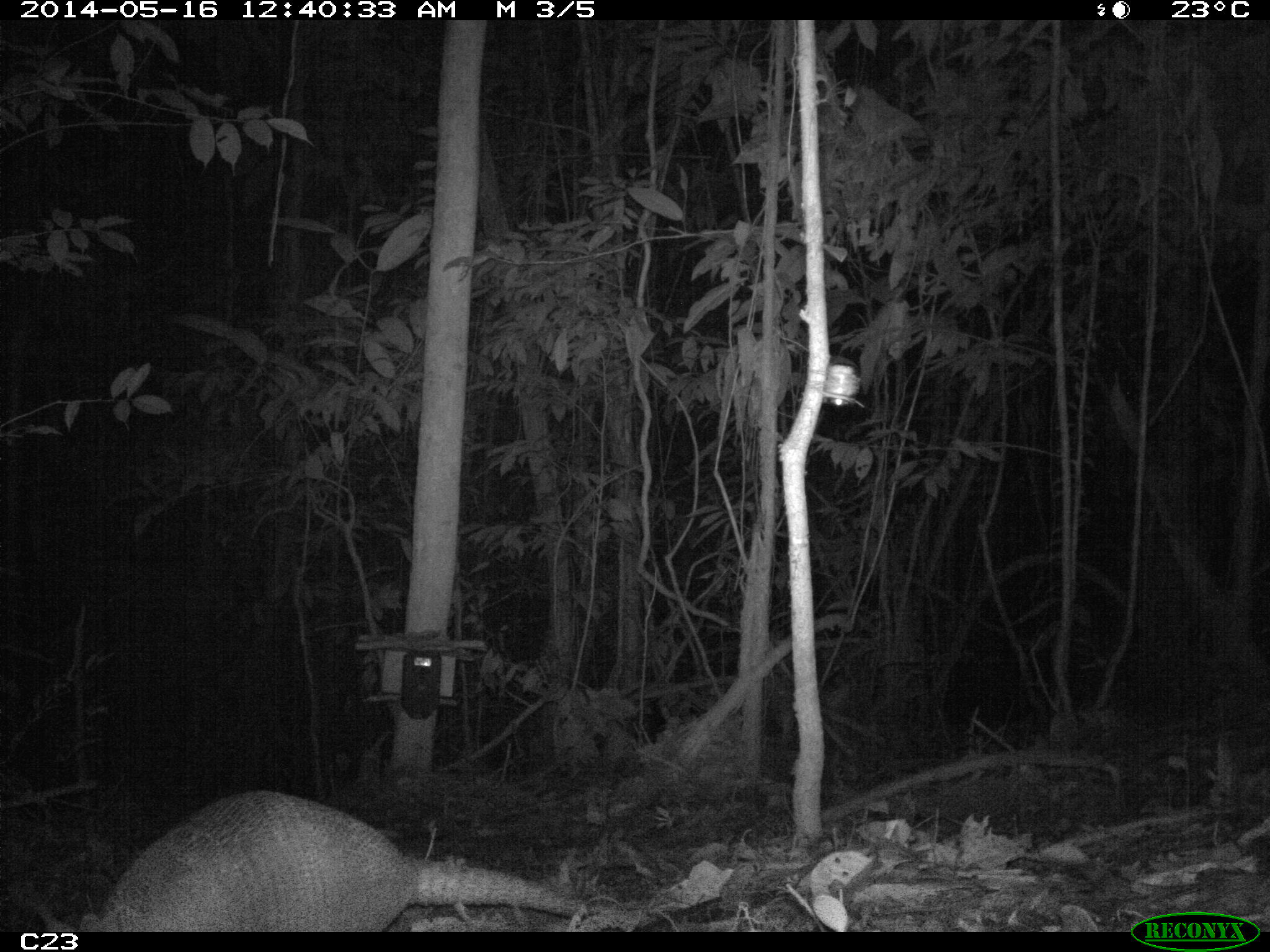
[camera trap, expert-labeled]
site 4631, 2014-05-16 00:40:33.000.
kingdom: Animalia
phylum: Chordata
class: Mammalia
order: Cingulata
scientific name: Cingulata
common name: armadillo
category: unknown armadillo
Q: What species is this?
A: Unknown armadillo (armadillo) (Cingulata).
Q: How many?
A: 1.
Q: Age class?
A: Adult.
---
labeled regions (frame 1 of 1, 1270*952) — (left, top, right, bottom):
unknown armadillo: (42, 788, 616, 932)